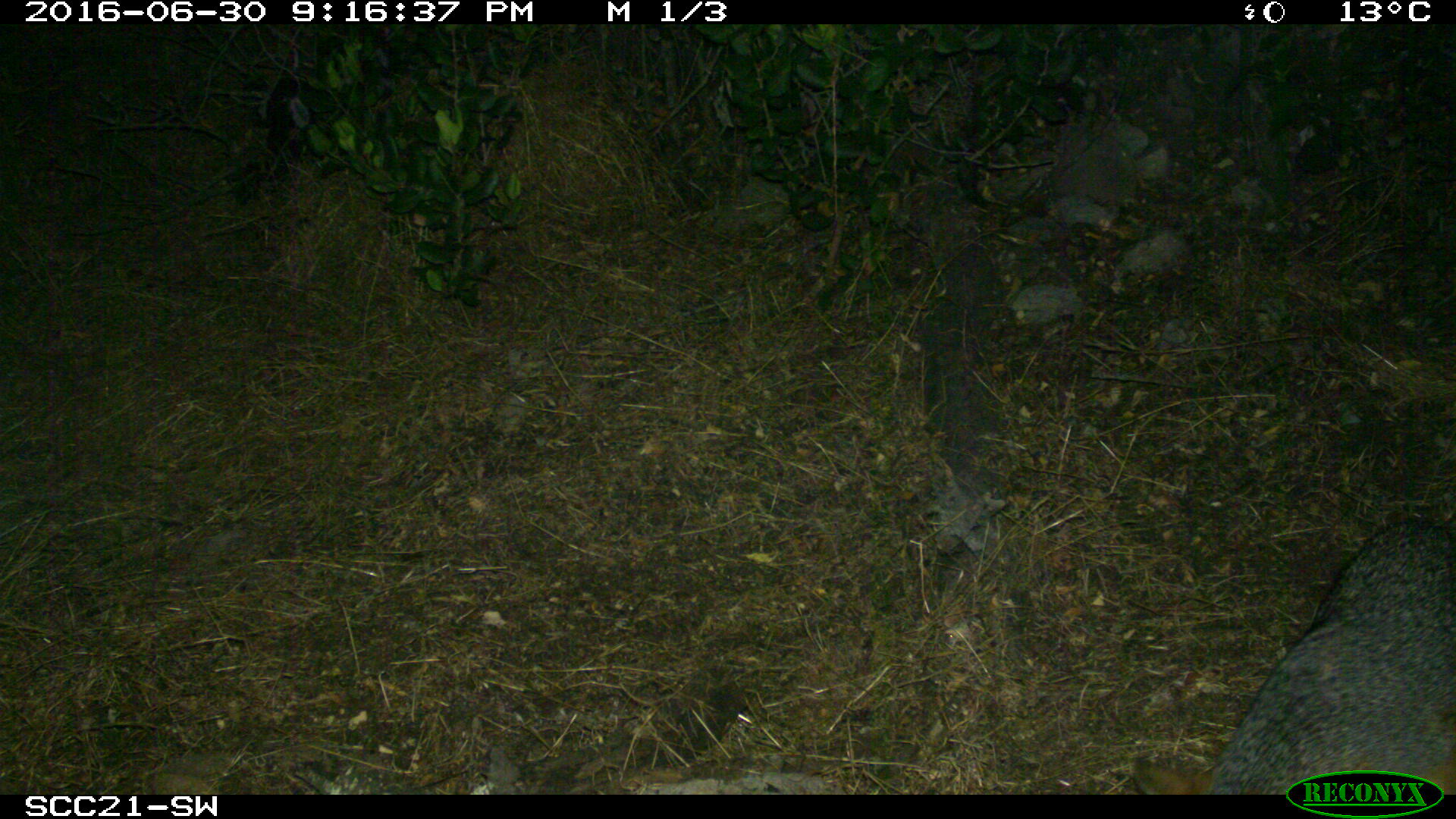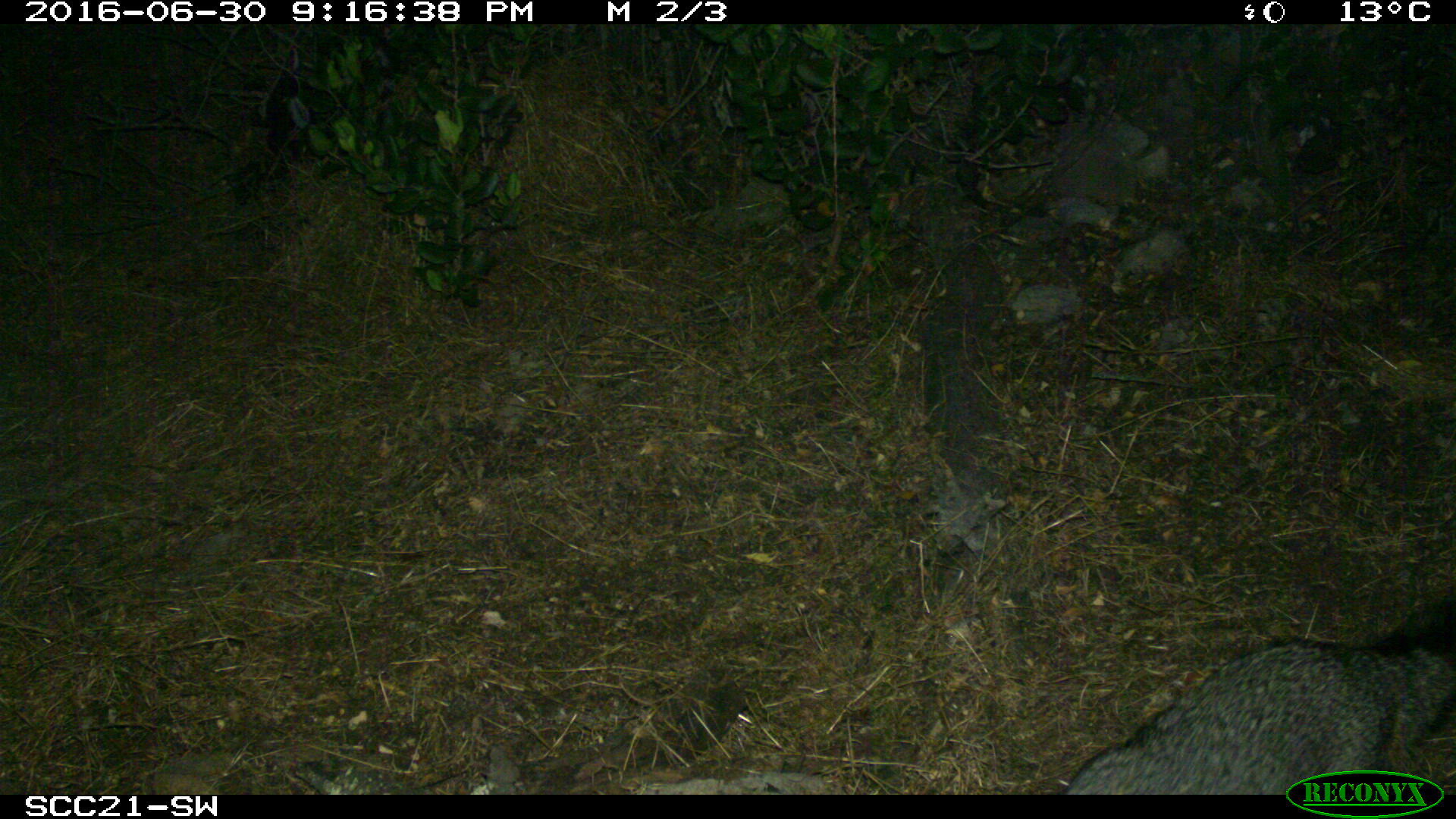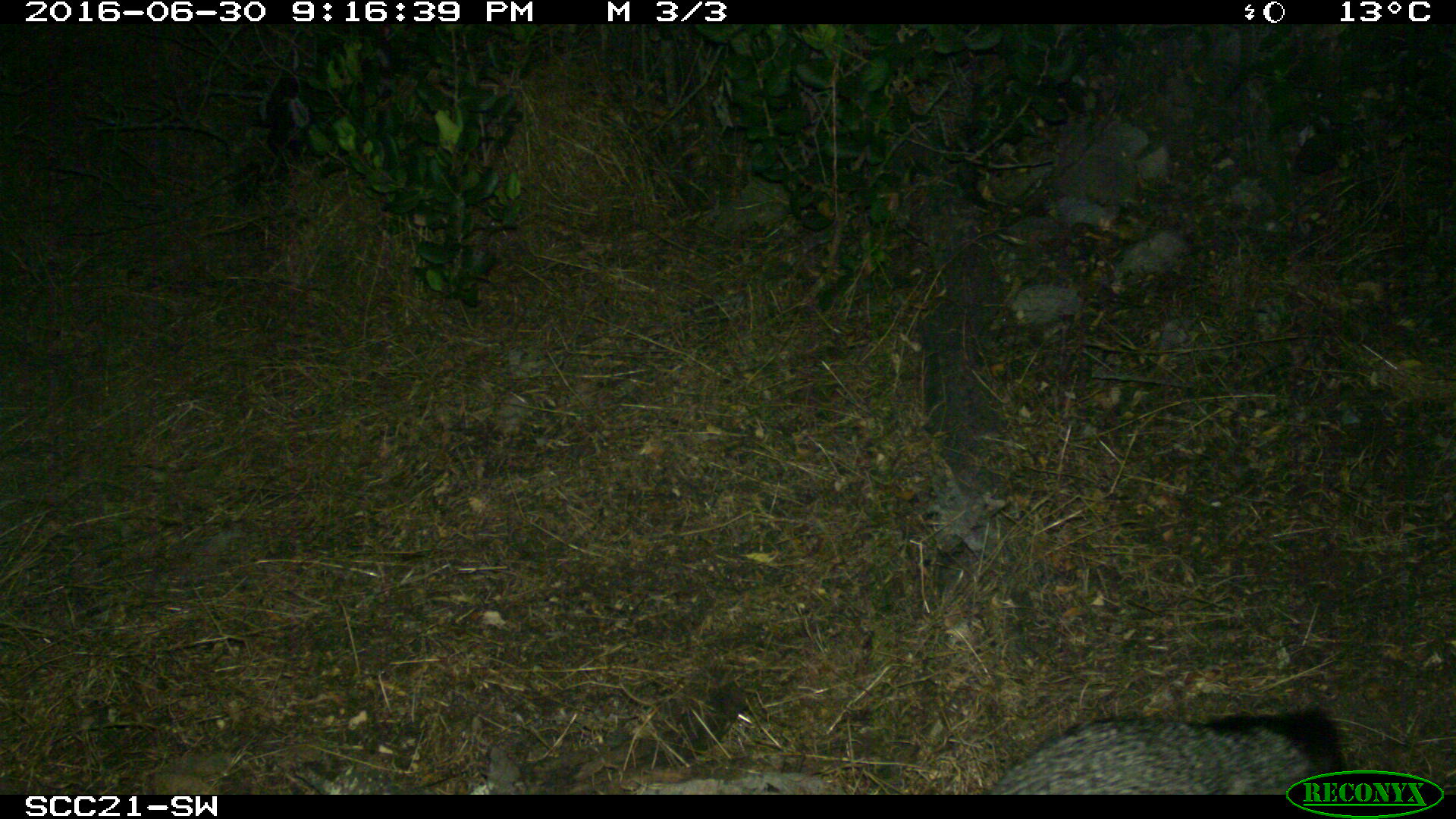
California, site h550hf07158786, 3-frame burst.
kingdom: Animalia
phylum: Chordata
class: Mammalia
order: Carnivora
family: Canidae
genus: Urocyon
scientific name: Urocyon littoralis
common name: island fox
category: fox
Fox (island fox) (Urocyon littoralis).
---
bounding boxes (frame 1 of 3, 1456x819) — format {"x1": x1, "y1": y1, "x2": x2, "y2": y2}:
fox: {"x1": 1128, "y1": 516, "x2": 1455, "y2": 795}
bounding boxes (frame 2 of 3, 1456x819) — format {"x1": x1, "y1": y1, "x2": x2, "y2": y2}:
fox: {"x1": 1062, "y1": 595, "x2": 1455, "y2": 793}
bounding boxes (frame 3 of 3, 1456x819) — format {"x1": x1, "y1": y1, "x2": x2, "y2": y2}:
fox: {"x1": 987, "y1": 705, "x2": 1349, "y2": 795}